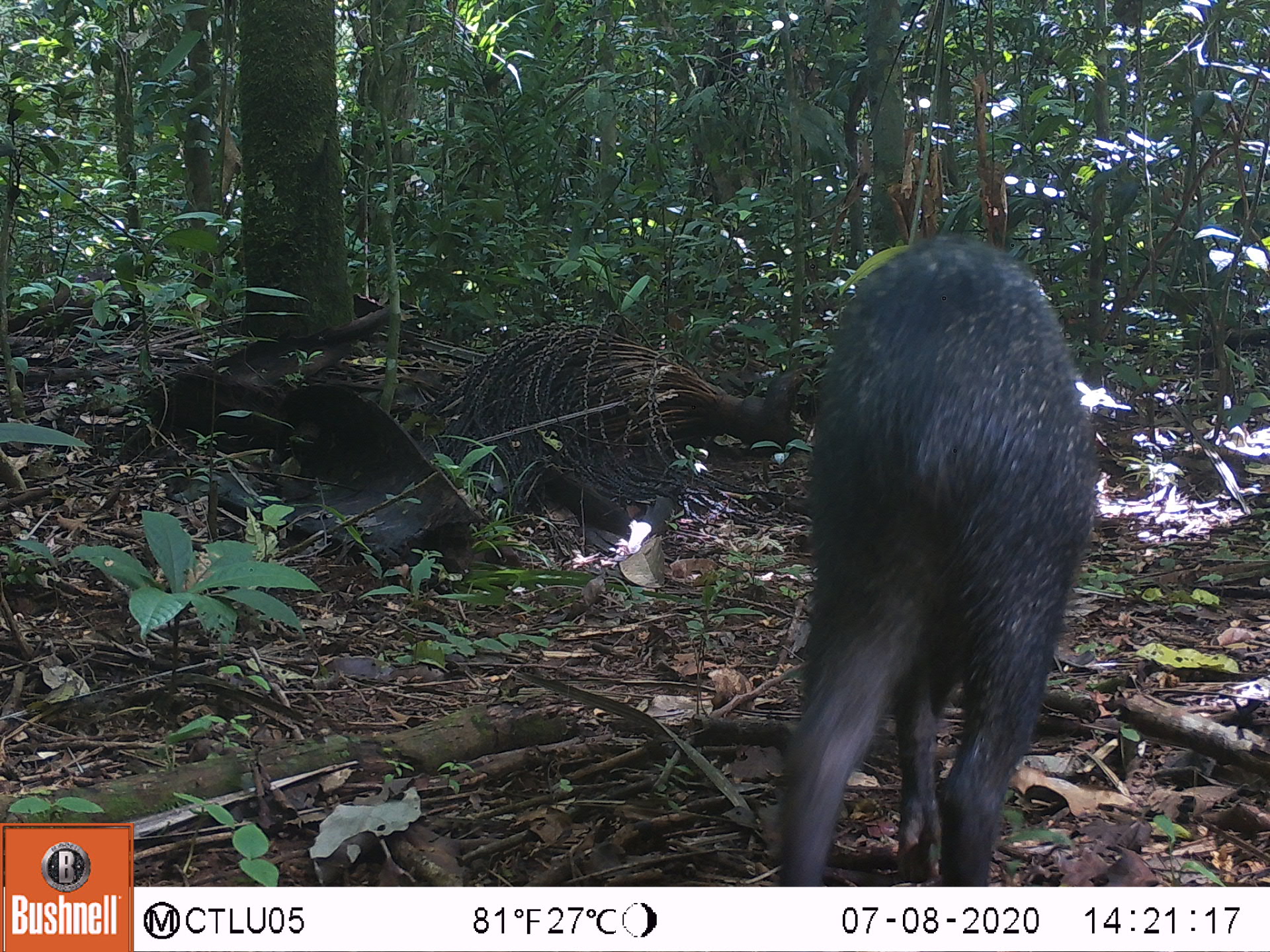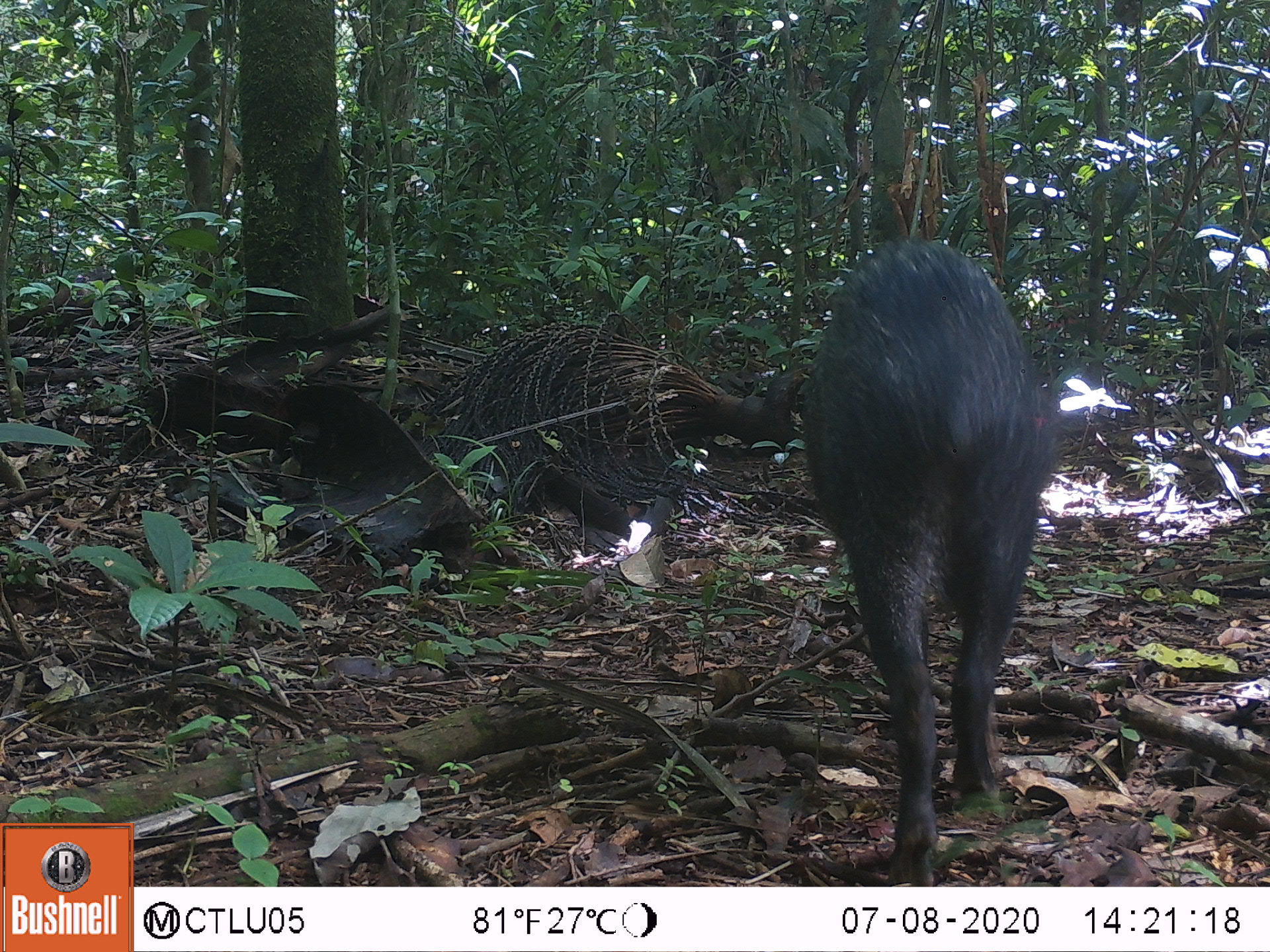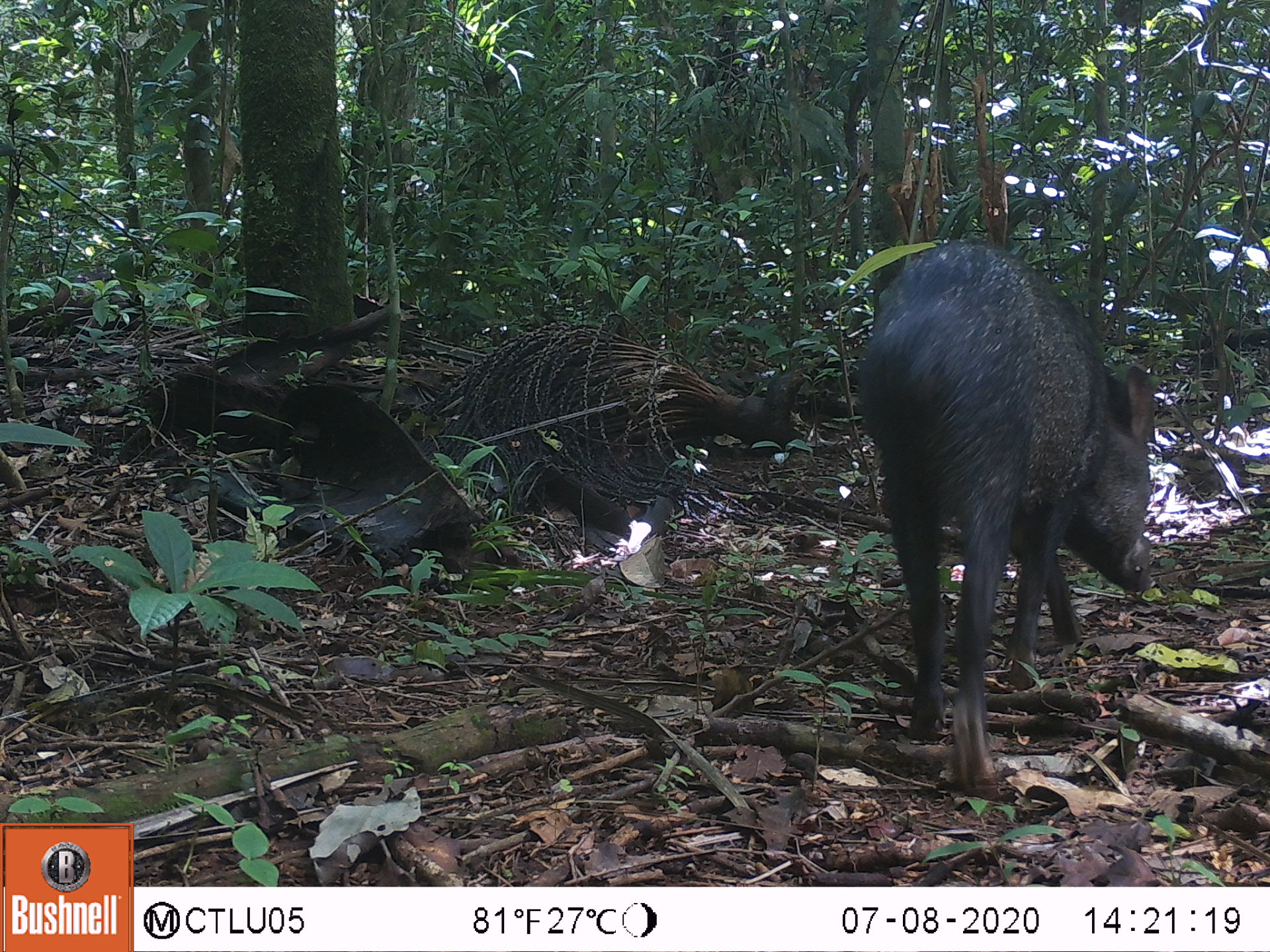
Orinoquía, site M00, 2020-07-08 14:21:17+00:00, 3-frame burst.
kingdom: Animalia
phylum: Chordata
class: Mammalia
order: Artiodactyla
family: Tayassuidae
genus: Pecari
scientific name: Pecari tajacu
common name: collared peccary